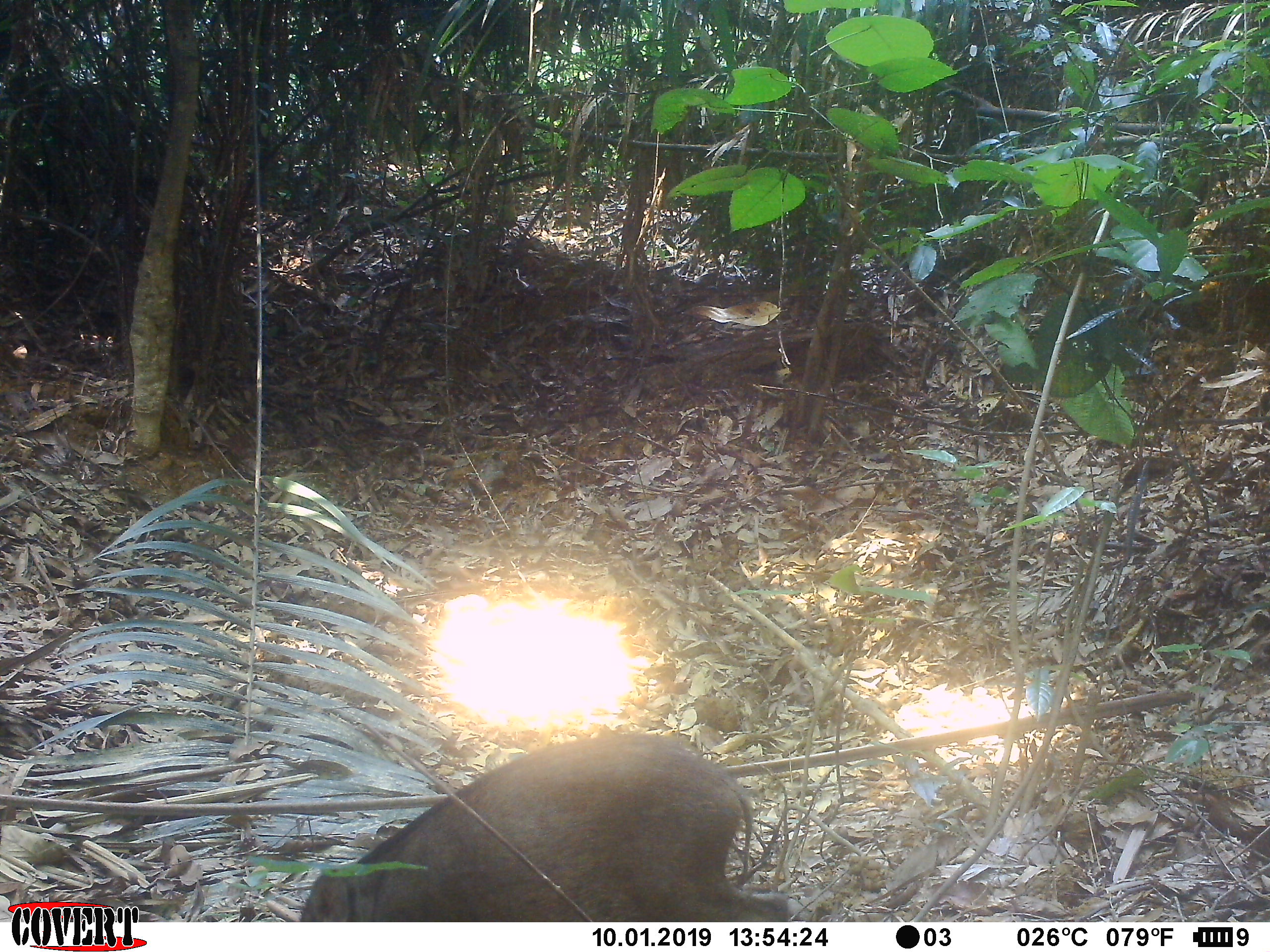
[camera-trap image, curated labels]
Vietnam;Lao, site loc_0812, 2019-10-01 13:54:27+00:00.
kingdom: Animalia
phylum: Chordata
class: Mammalia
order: Artiodactyla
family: Suidae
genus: Sus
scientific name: Sus scrofa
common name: eurasian wild pig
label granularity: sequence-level